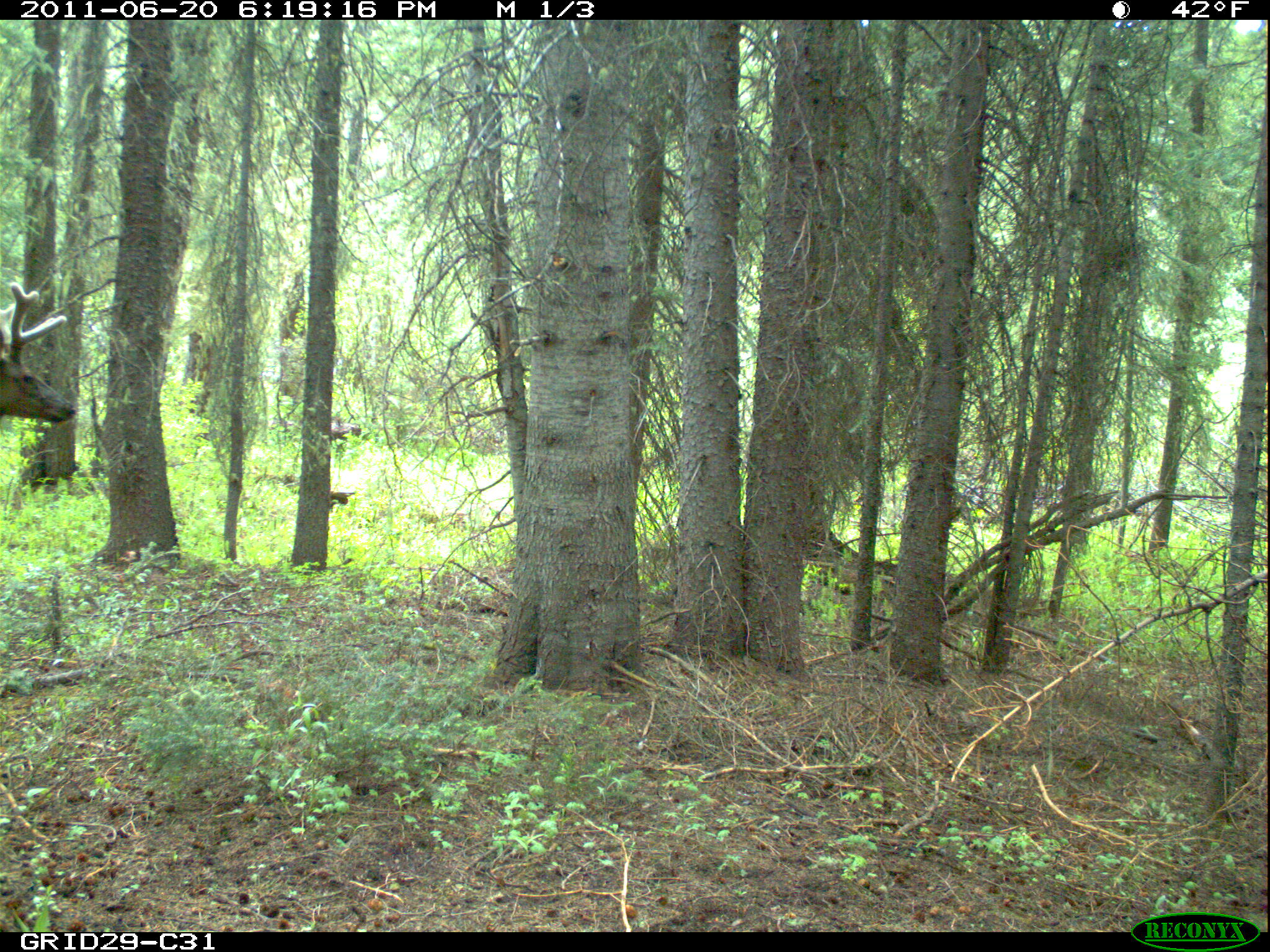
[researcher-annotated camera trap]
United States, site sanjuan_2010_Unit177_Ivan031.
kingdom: Animalia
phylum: Chordata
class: Mammalia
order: Artiodactyla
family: Cervidae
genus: Cervus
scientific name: Cervus elaphus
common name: red deer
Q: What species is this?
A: Cervus elaphus (red deer).